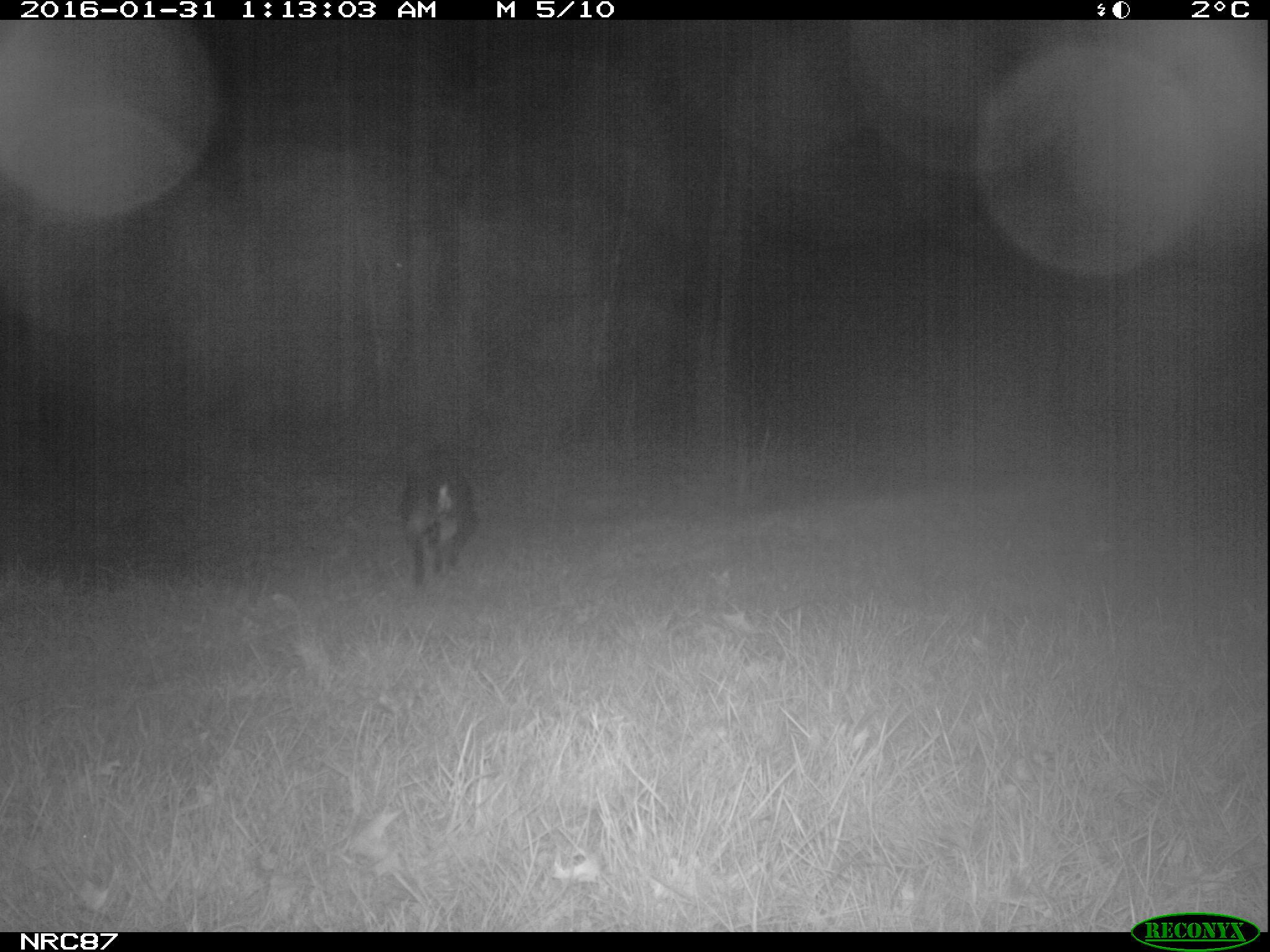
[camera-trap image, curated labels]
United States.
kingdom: Animalia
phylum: Chordata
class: Mammalia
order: Carnivora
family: Canidae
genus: Canis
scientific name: Canis familiaris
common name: domestic dog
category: Dog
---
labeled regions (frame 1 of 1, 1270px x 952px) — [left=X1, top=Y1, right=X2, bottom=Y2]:
Dog: [left=388, top=438, right=483, bottom=590]